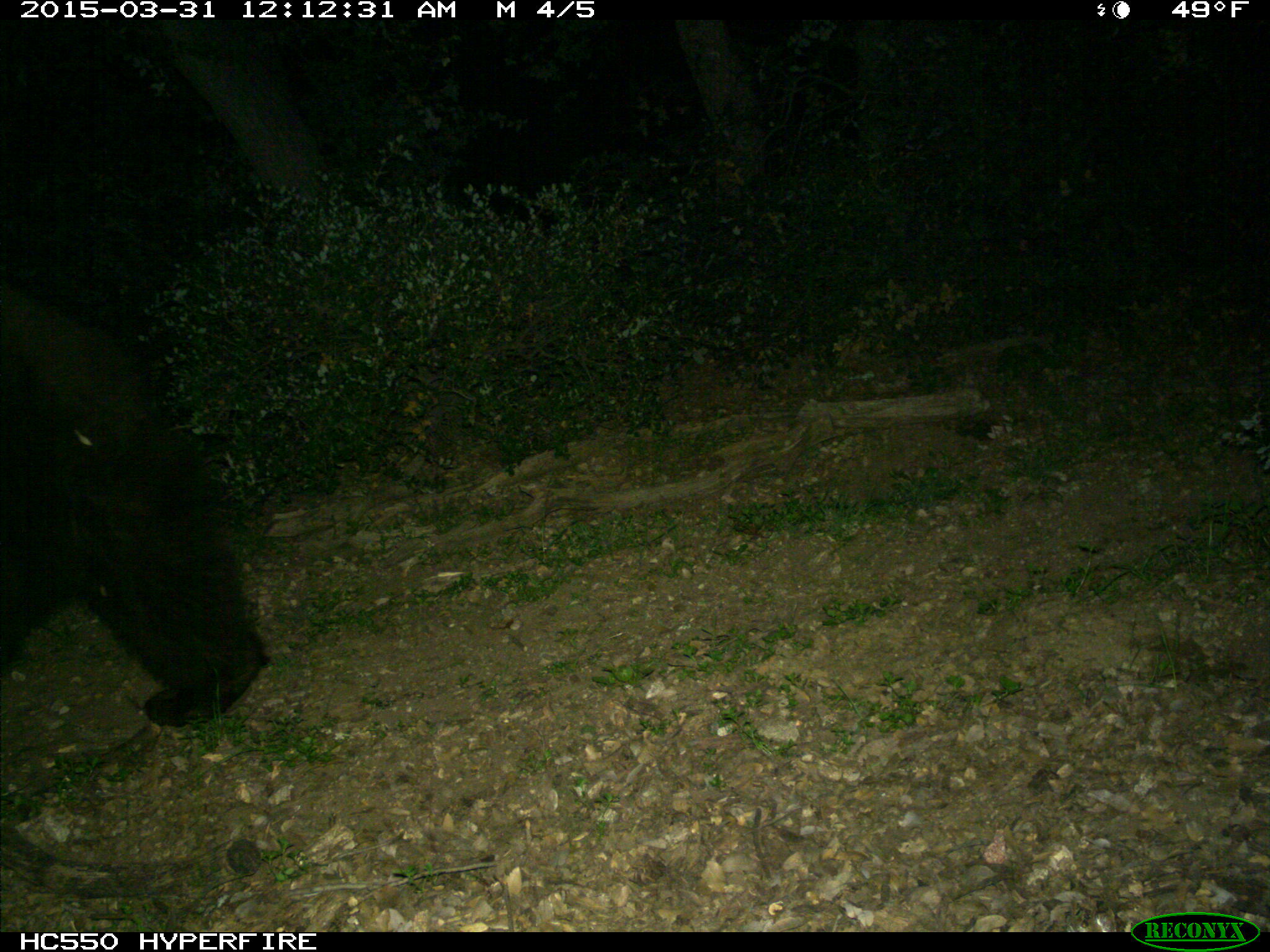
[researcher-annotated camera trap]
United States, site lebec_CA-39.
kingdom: Animalia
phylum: Chordata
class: Mammalia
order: Carnivora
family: Ursidae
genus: Ursus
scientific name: Ursus americanus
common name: american black bear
Ursus americanus (american black bear).